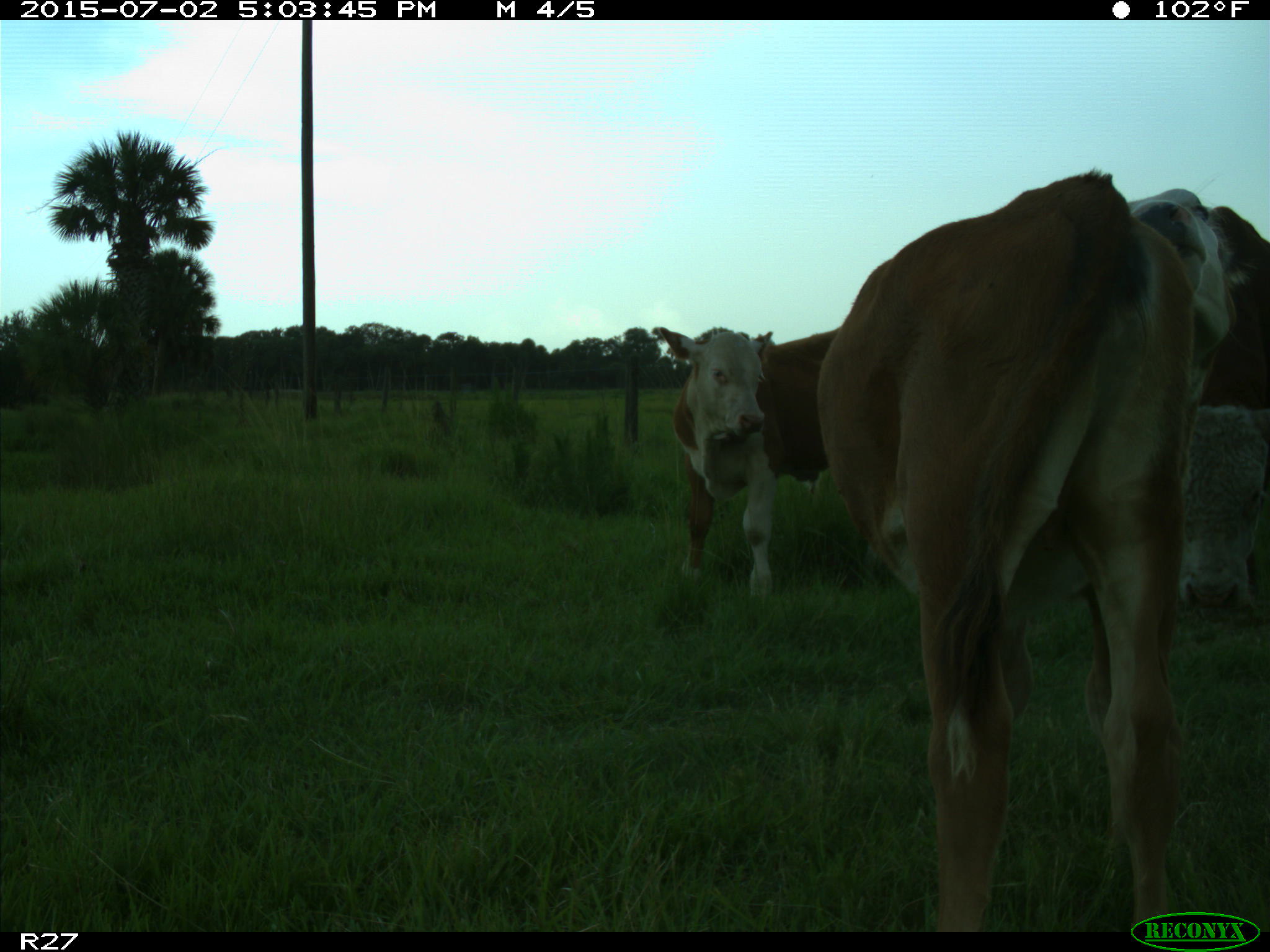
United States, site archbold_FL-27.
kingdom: Animalia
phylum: Chordata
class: Mammalia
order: Artiodactyla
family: Bovidae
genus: Bos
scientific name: Bos taurus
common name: domestic cow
Bos taurus (domestic cow).